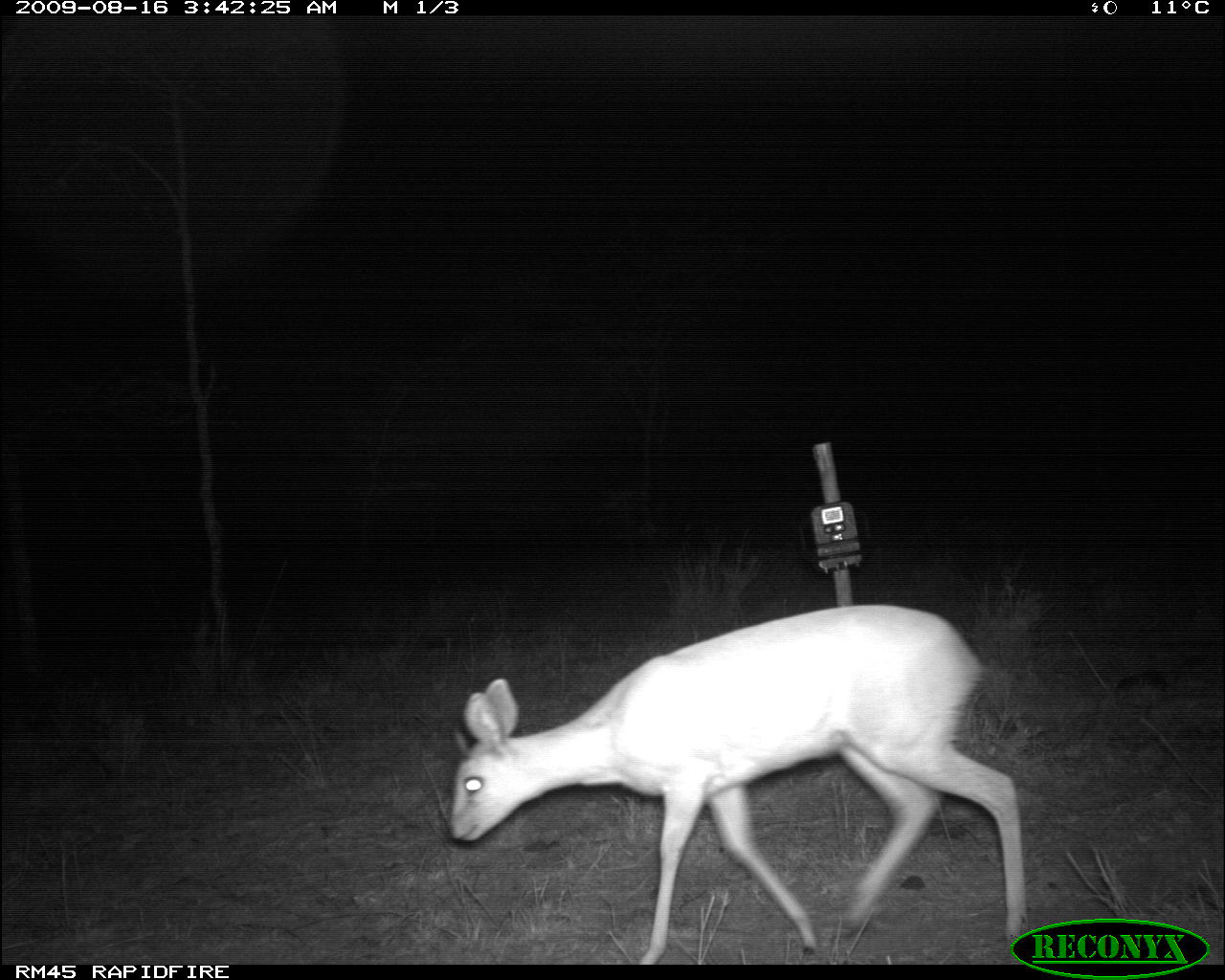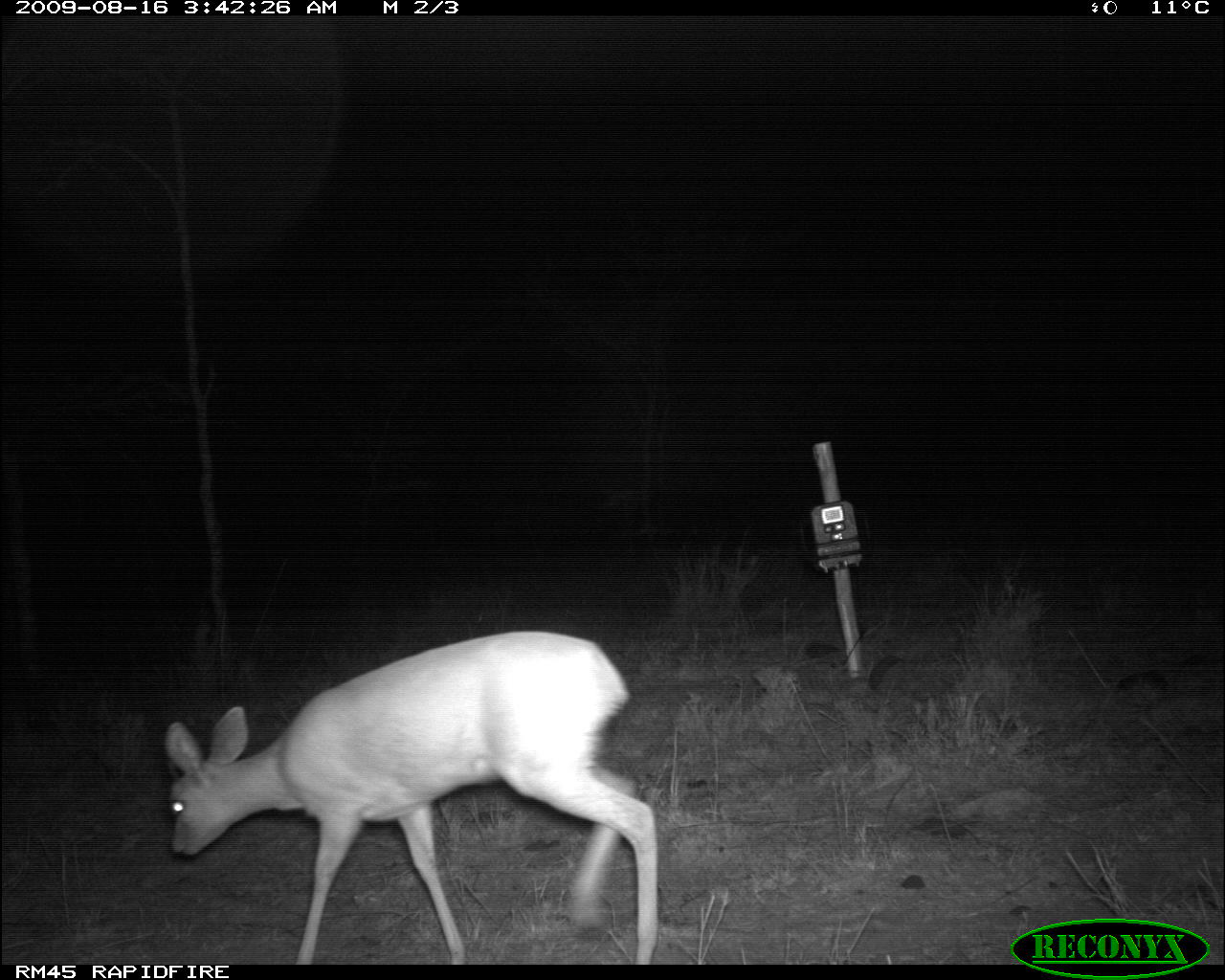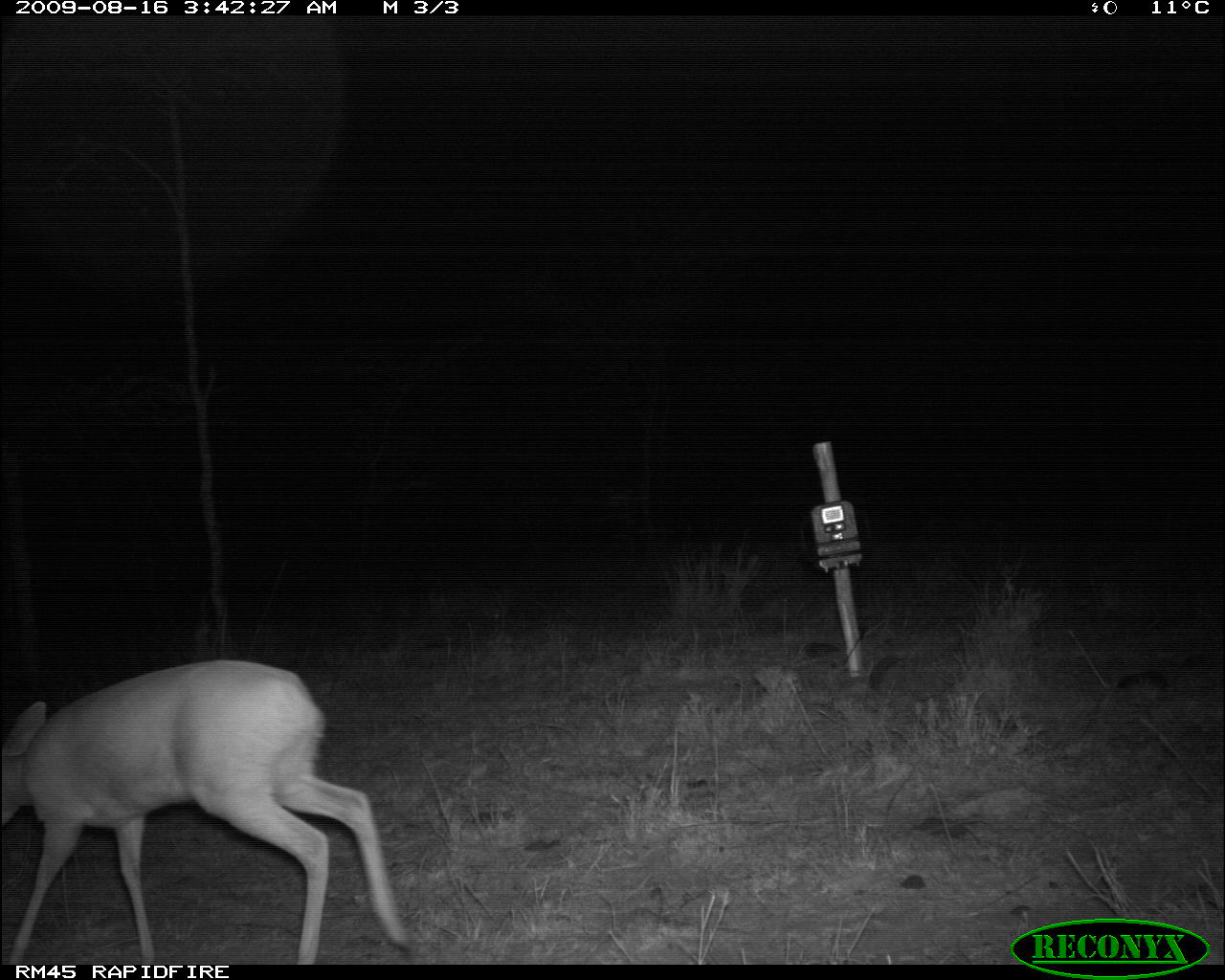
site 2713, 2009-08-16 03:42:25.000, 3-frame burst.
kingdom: Animalia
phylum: Chordata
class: Mammalia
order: Artiodactyla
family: Bovidae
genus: Raphicerus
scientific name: Raphicerus campestris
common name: steenbok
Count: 1.